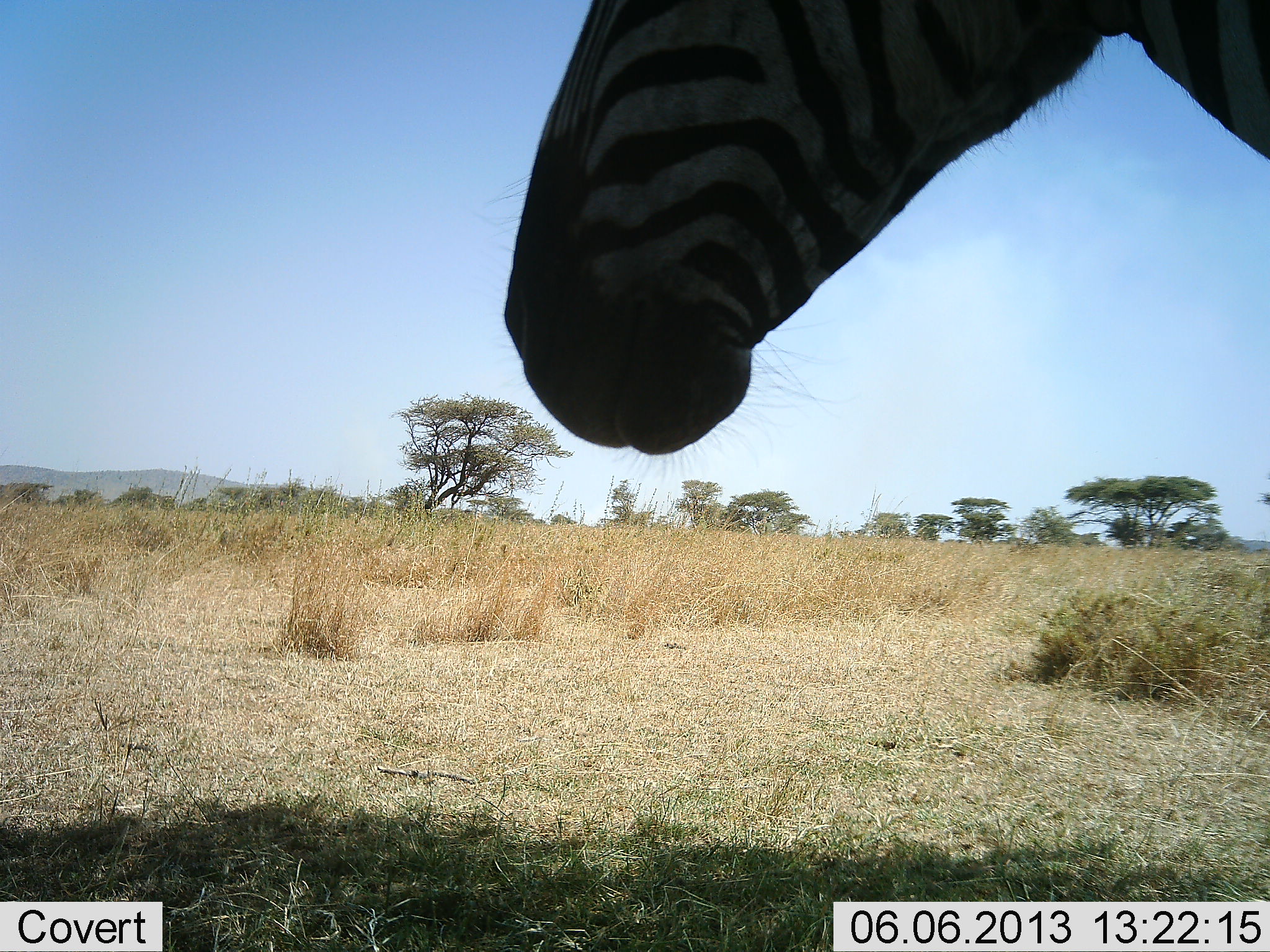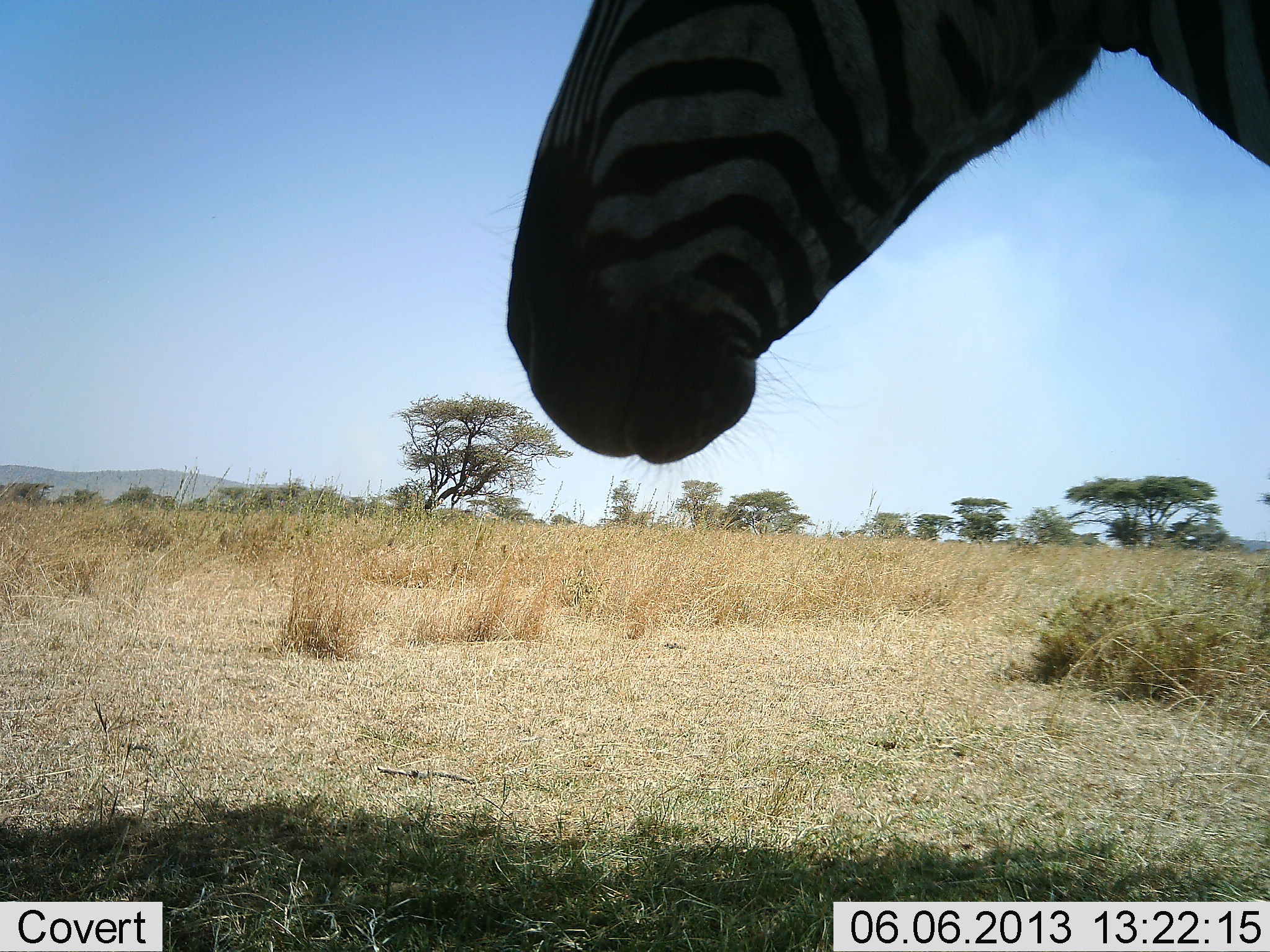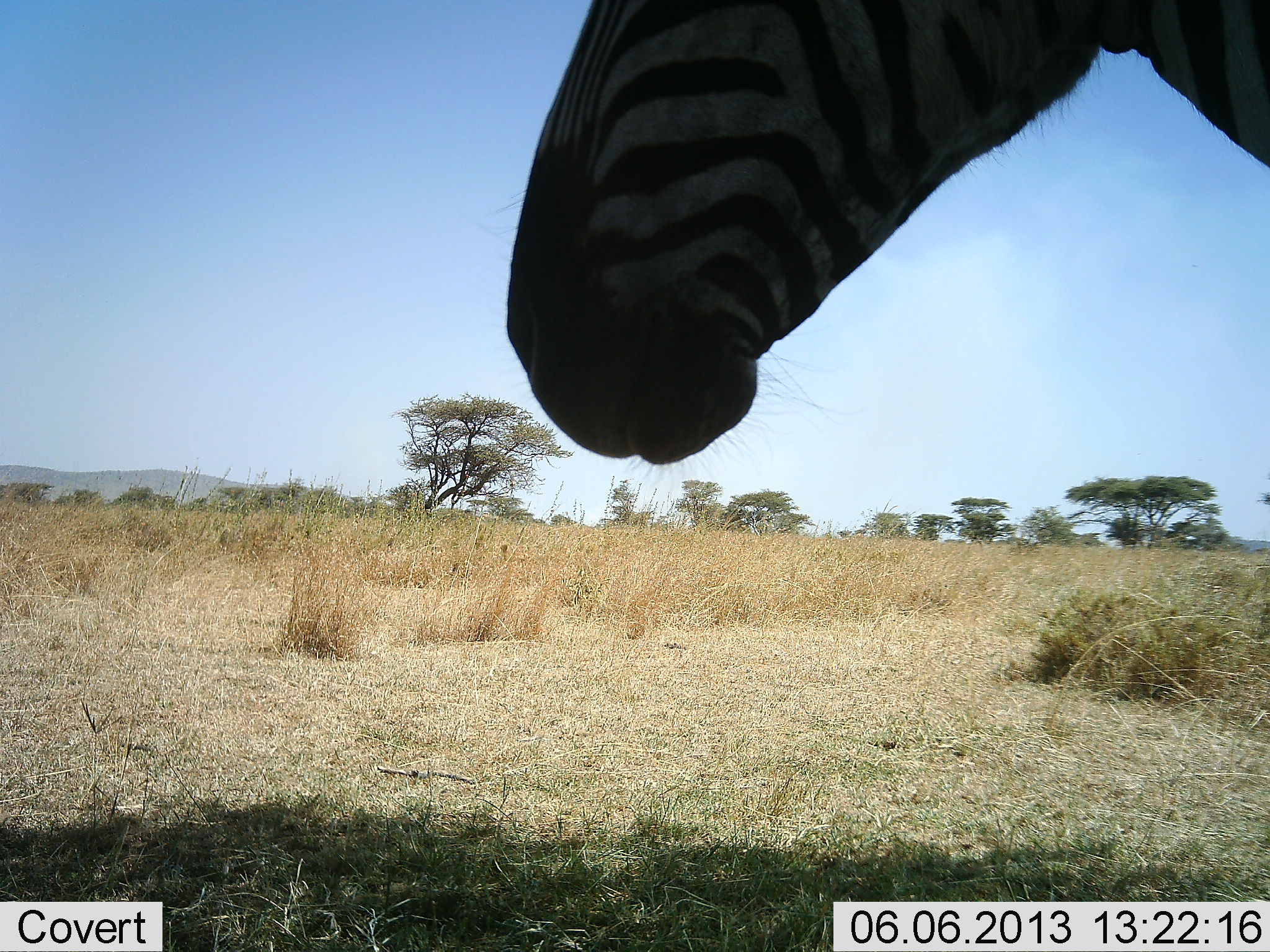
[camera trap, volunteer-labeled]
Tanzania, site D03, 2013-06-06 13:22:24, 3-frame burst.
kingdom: Animalia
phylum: Chordata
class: Mammalia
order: Perissodactyla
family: Equidae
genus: Equus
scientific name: Equus quagga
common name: plains zebra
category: zebra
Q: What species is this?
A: Zebra (plains zebra) (Equus quagga).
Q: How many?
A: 1.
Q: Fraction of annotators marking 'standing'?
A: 95%.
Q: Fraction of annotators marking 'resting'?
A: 9%.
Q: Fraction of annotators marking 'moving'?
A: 5%.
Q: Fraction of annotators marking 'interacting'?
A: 0%.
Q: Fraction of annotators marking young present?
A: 0%.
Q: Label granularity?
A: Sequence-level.